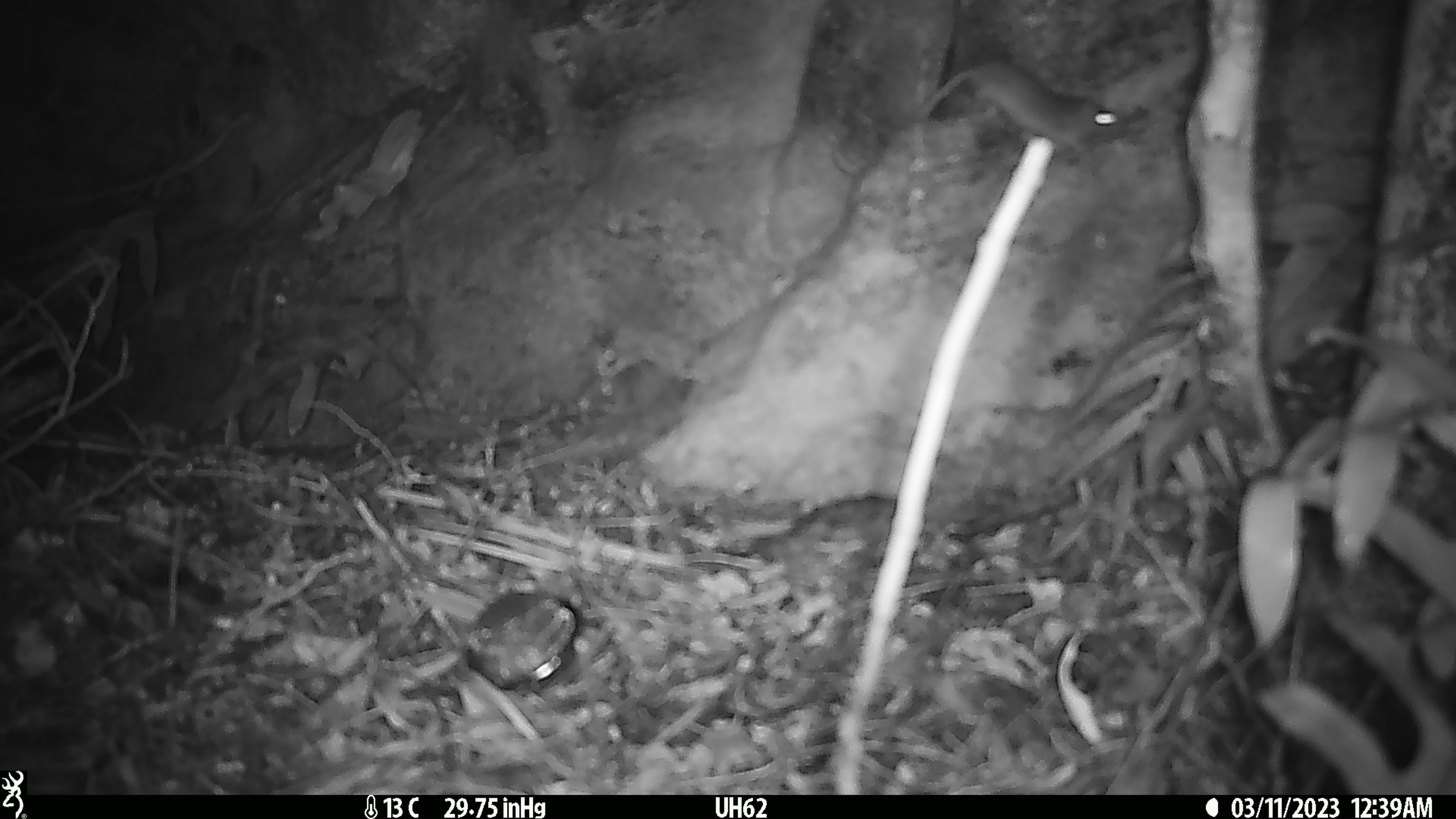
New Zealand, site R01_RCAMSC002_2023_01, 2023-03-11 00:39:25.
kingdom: Animalia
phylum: Chordata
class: Mammalia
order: Rodentia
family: Muridae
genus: Mus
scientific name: Mus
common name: mouse